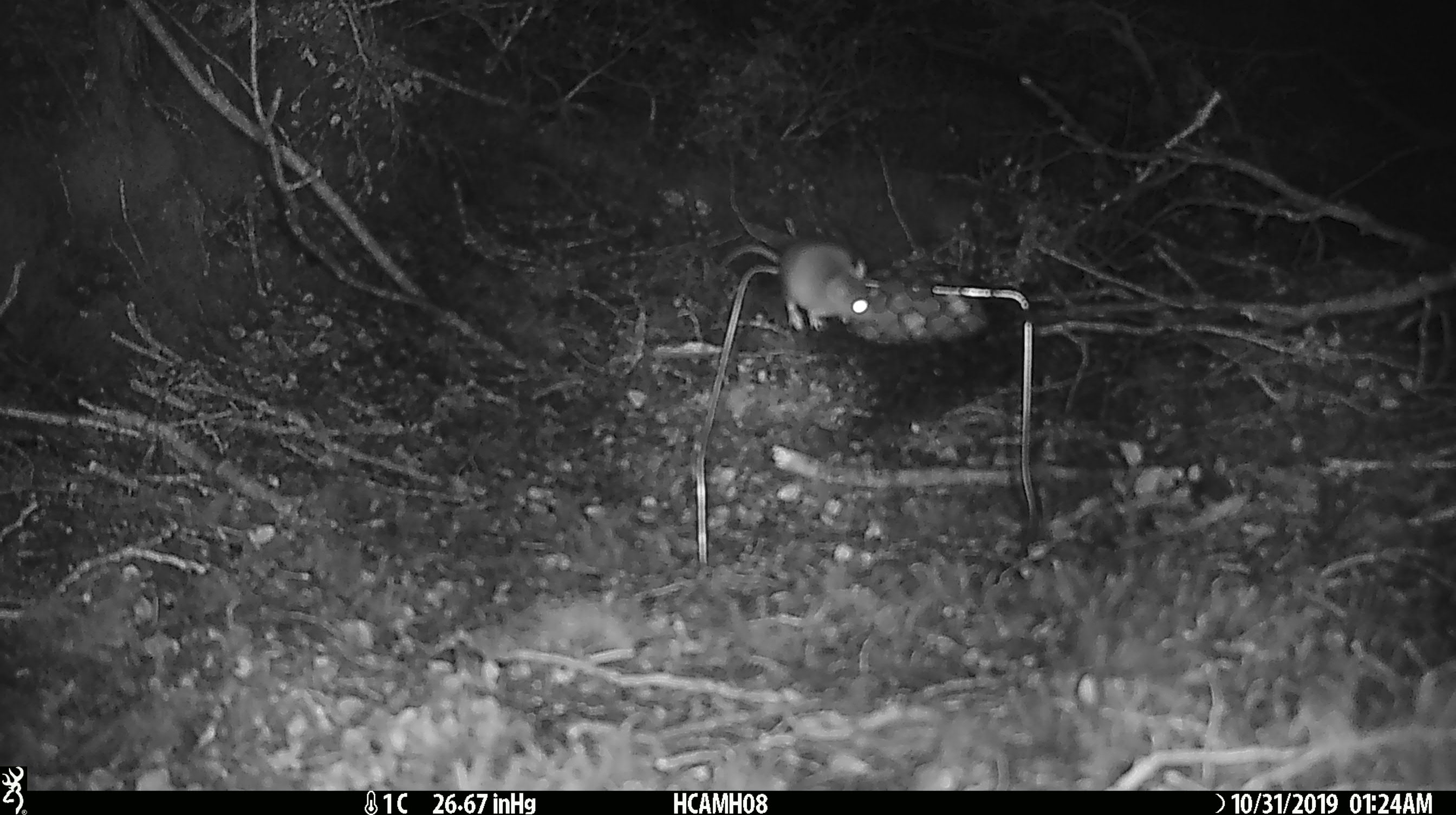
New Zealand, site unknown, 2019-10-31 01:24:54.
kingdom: Animalia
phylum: Chordata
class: Mammalia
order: Rodentia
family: Muridae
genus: Mus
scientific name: Mus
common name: mouse